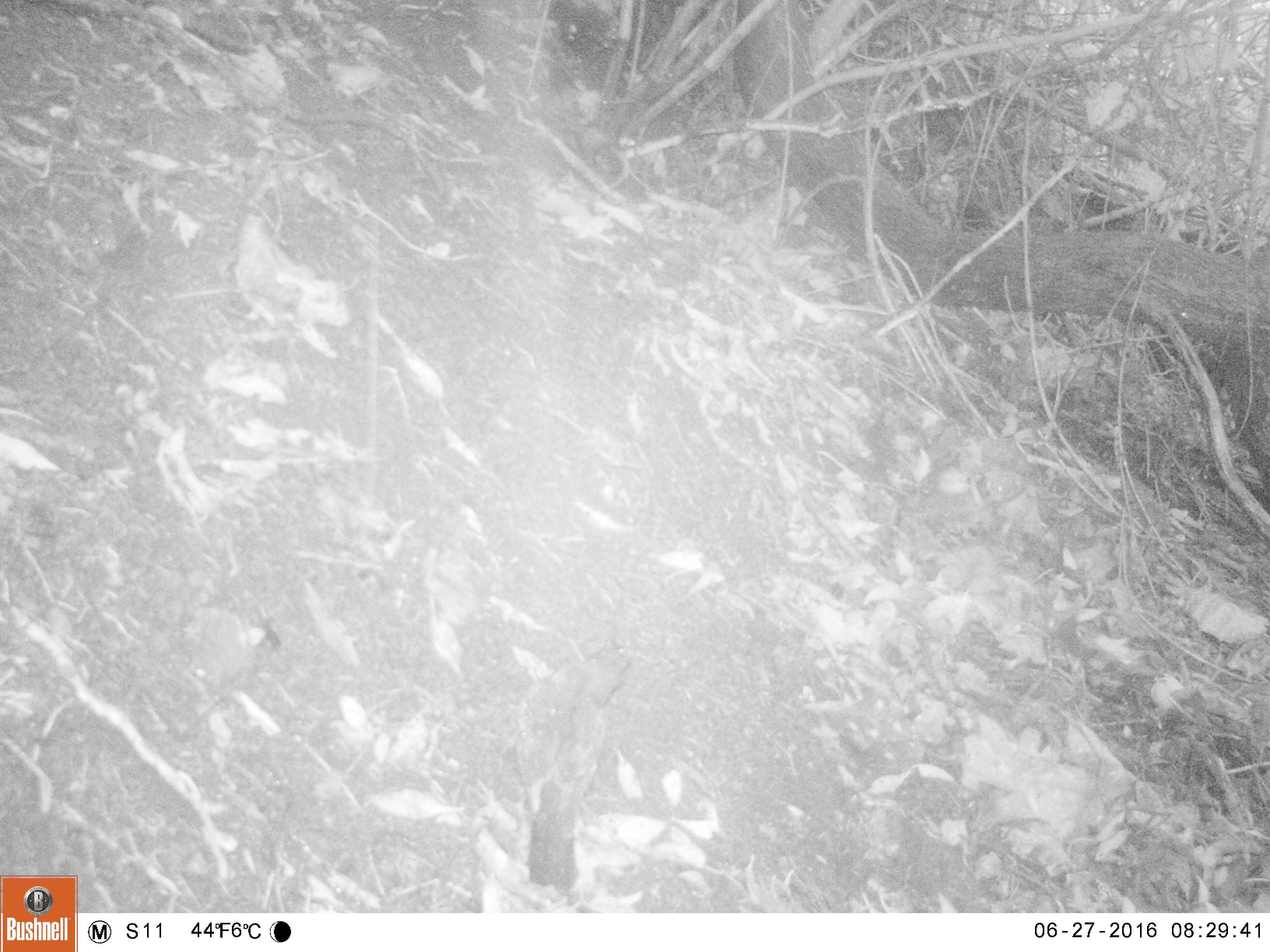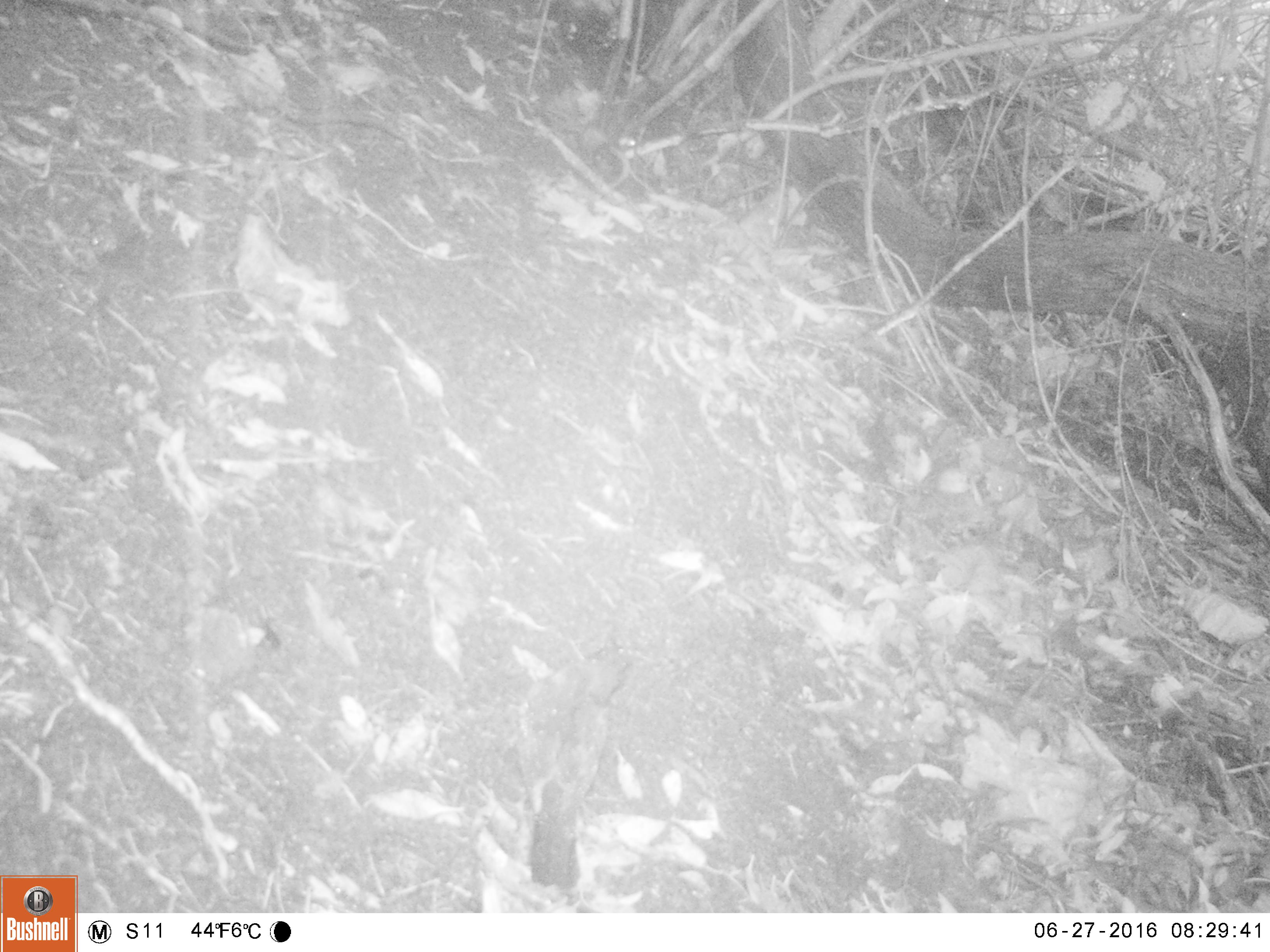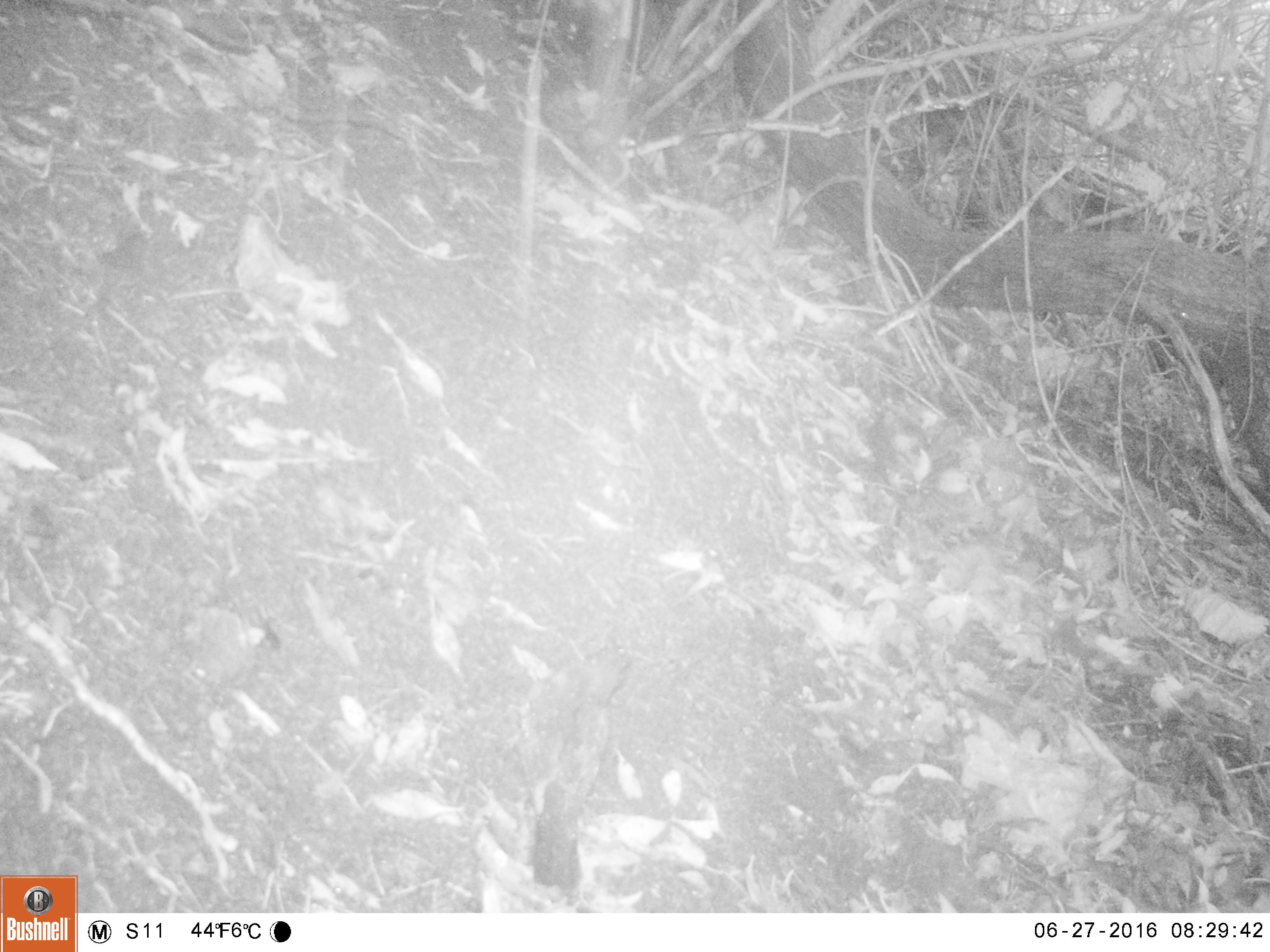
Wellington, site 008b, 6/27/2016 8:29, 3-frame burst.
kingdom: Animalia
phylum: Chordata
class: Aves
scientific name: Aves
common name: bird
Bird (Aves).